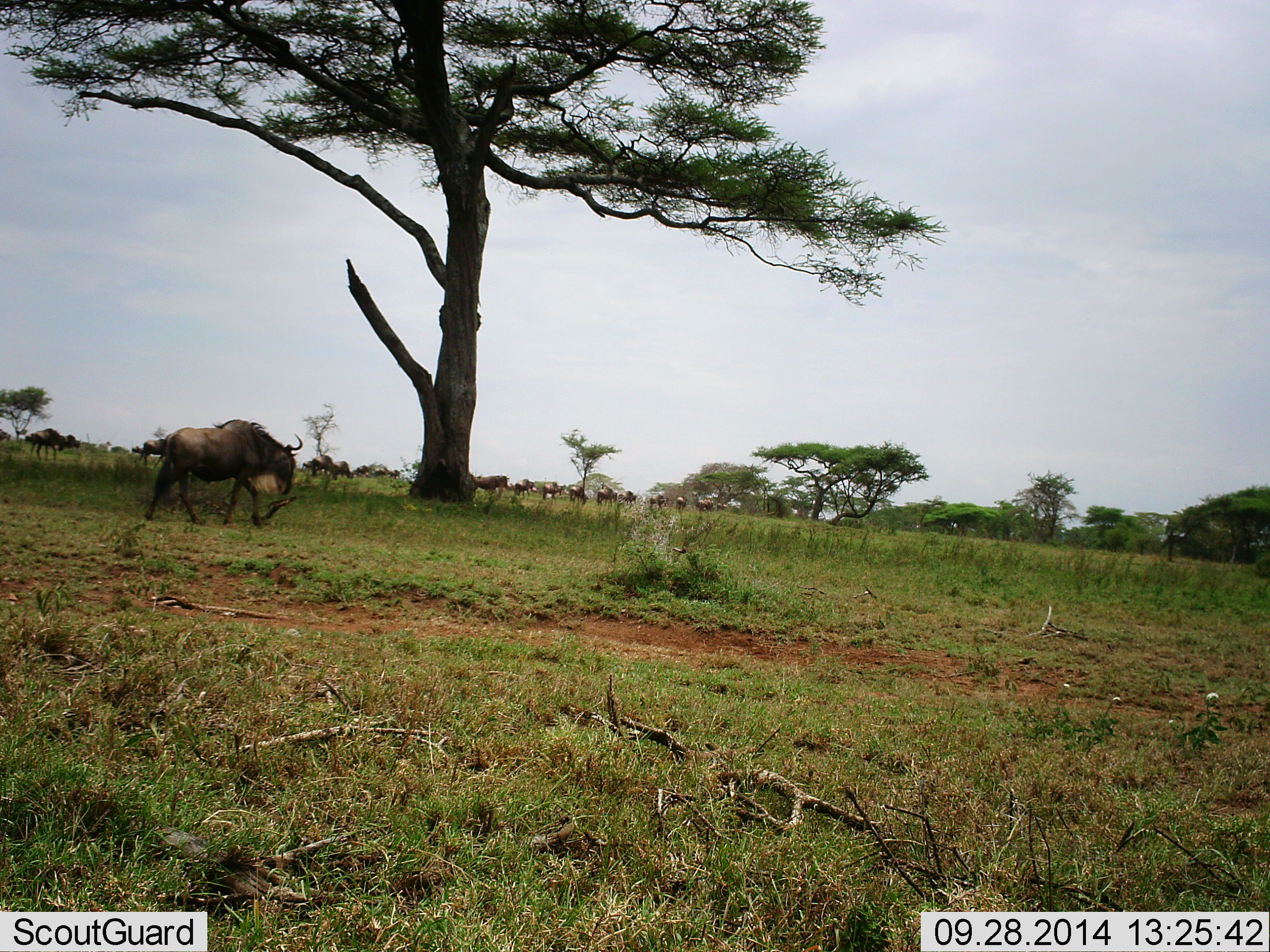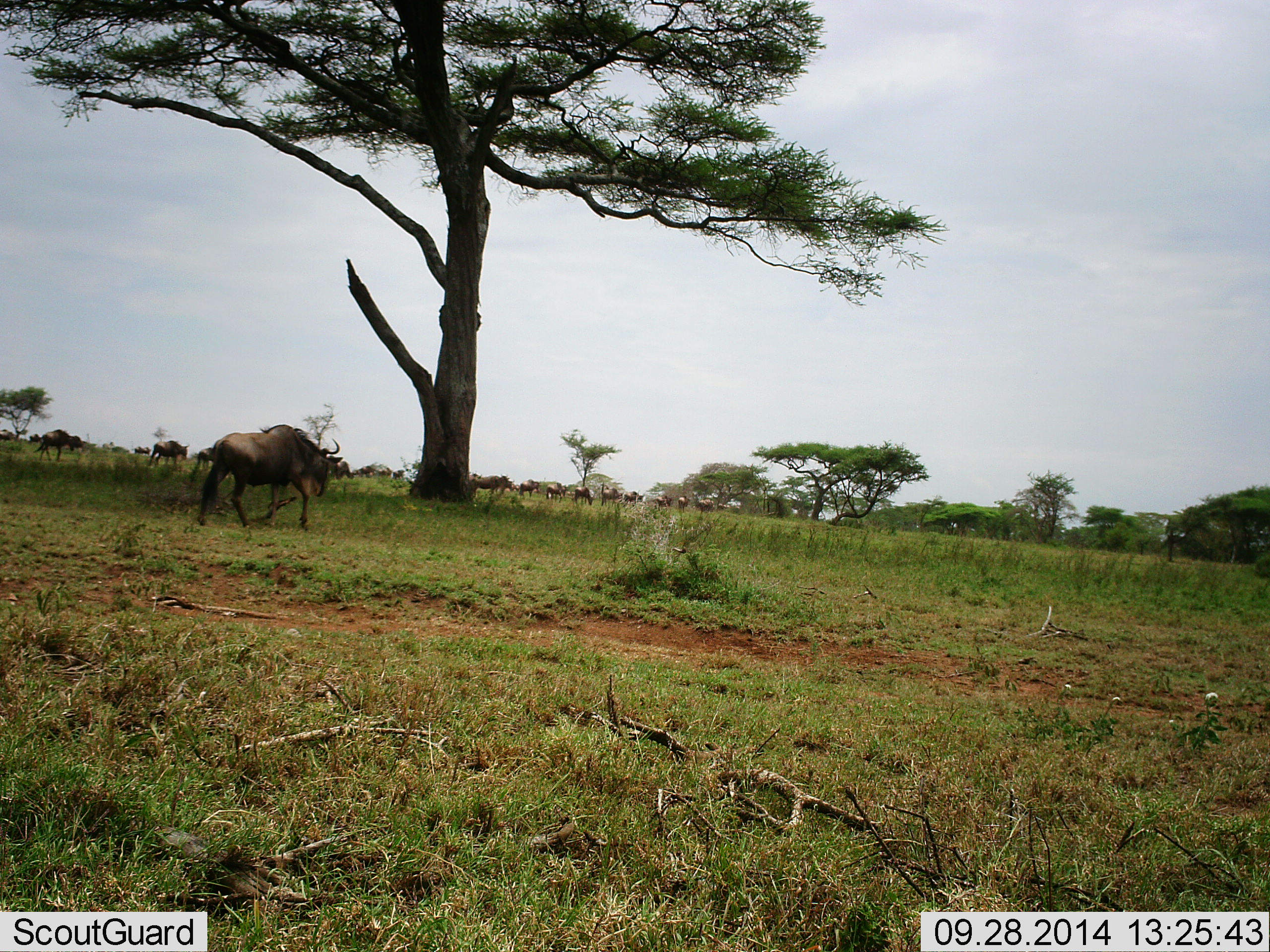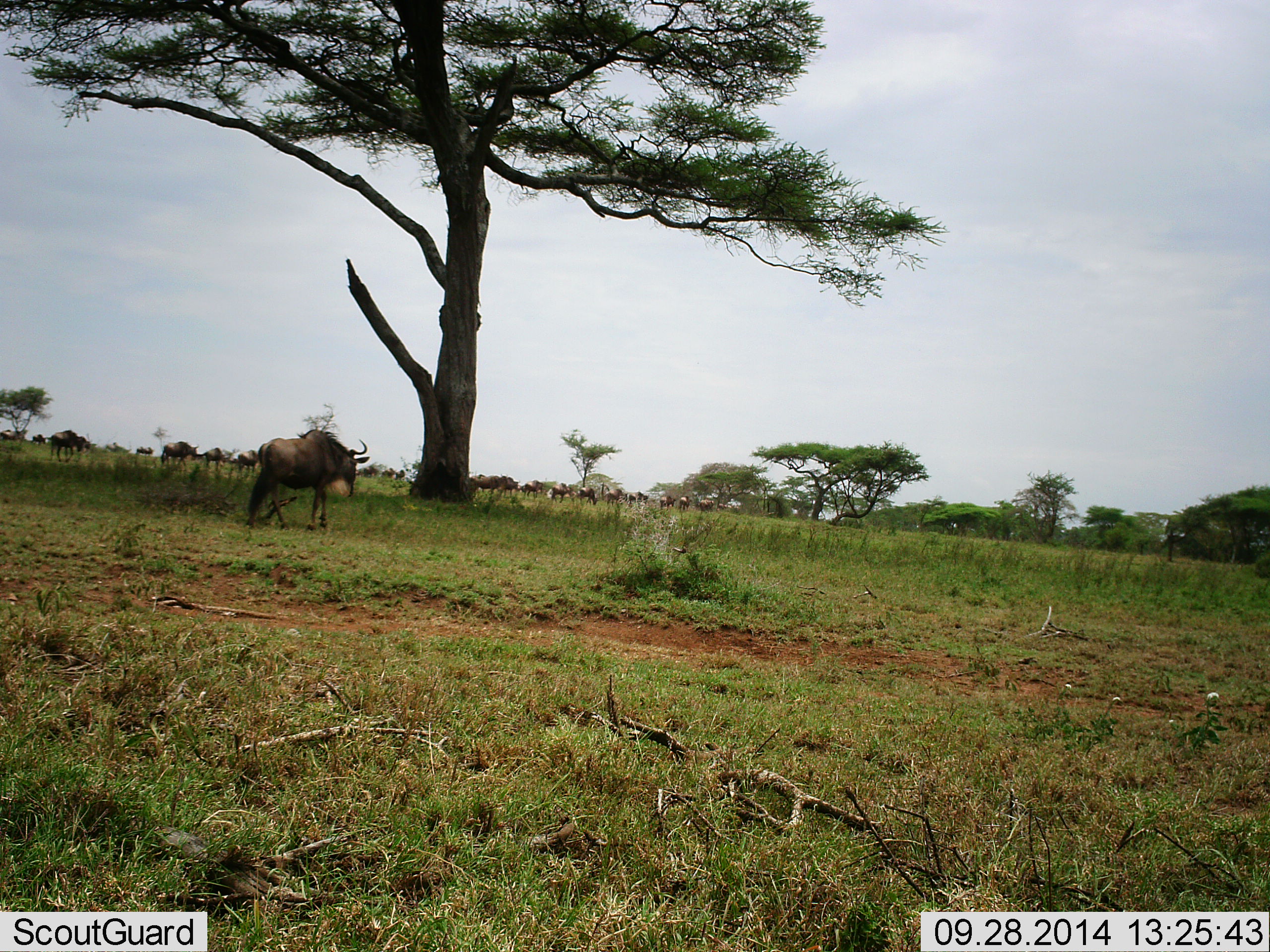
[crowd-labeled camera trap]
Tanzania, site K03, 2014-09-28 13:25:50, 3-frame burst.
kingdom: Animalia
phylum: Chordata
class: Mammalia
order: Artiodactyla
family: Bovidae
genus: Connochaetes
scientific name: Connochaetes taurinus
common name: blue wildebeest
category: wildebeest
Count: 11-50.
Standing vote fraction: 10%.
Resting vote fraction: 0%.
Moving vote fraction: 90%.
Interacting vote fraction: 0%.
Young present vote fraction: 0%.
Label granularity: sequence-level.